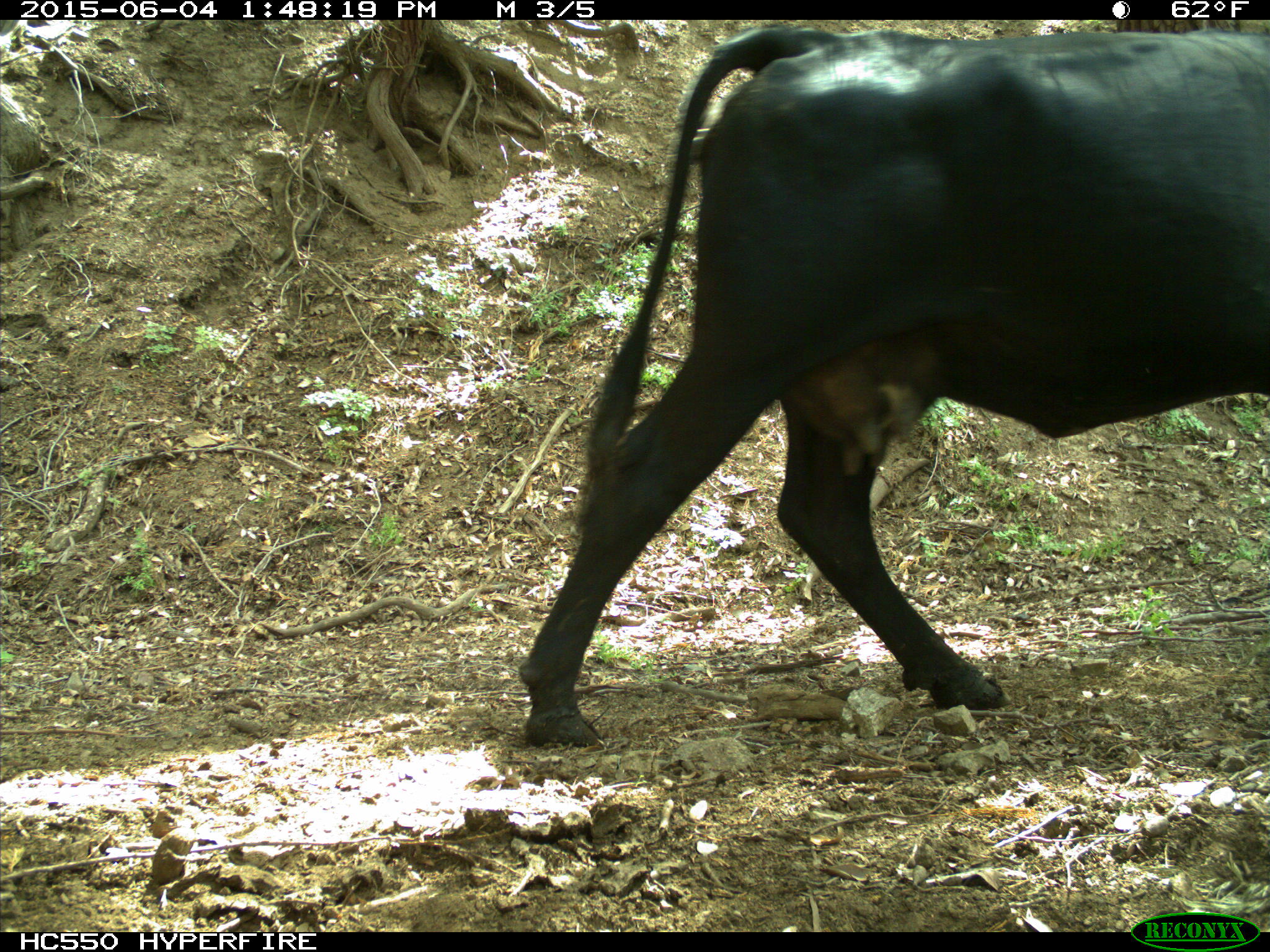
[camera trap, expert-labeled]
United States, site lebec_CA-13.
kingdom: Animalia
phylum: Chordata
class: Mammalia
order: Artiodactyla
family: Bovidae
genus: Bos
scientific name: Bos taurus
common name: domestic cow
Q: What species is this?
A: Bos taurus (domestic cow).